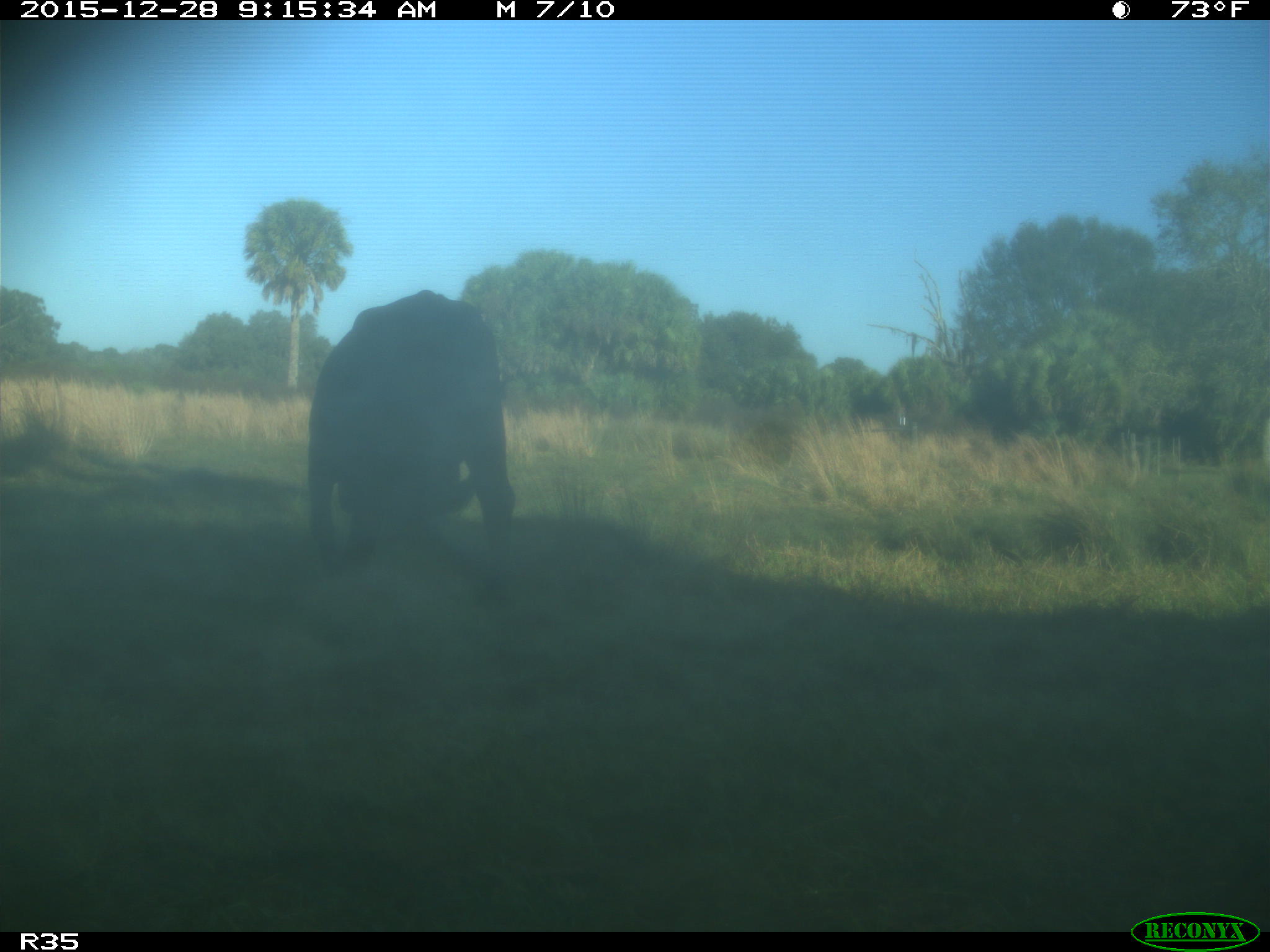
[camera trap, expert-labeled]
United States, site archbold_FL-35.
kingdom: Animalia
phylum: Chordata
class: Mammalia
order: Artiodactyla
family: Bovidae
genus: Bos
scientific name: Bos taurus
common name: domestic cow